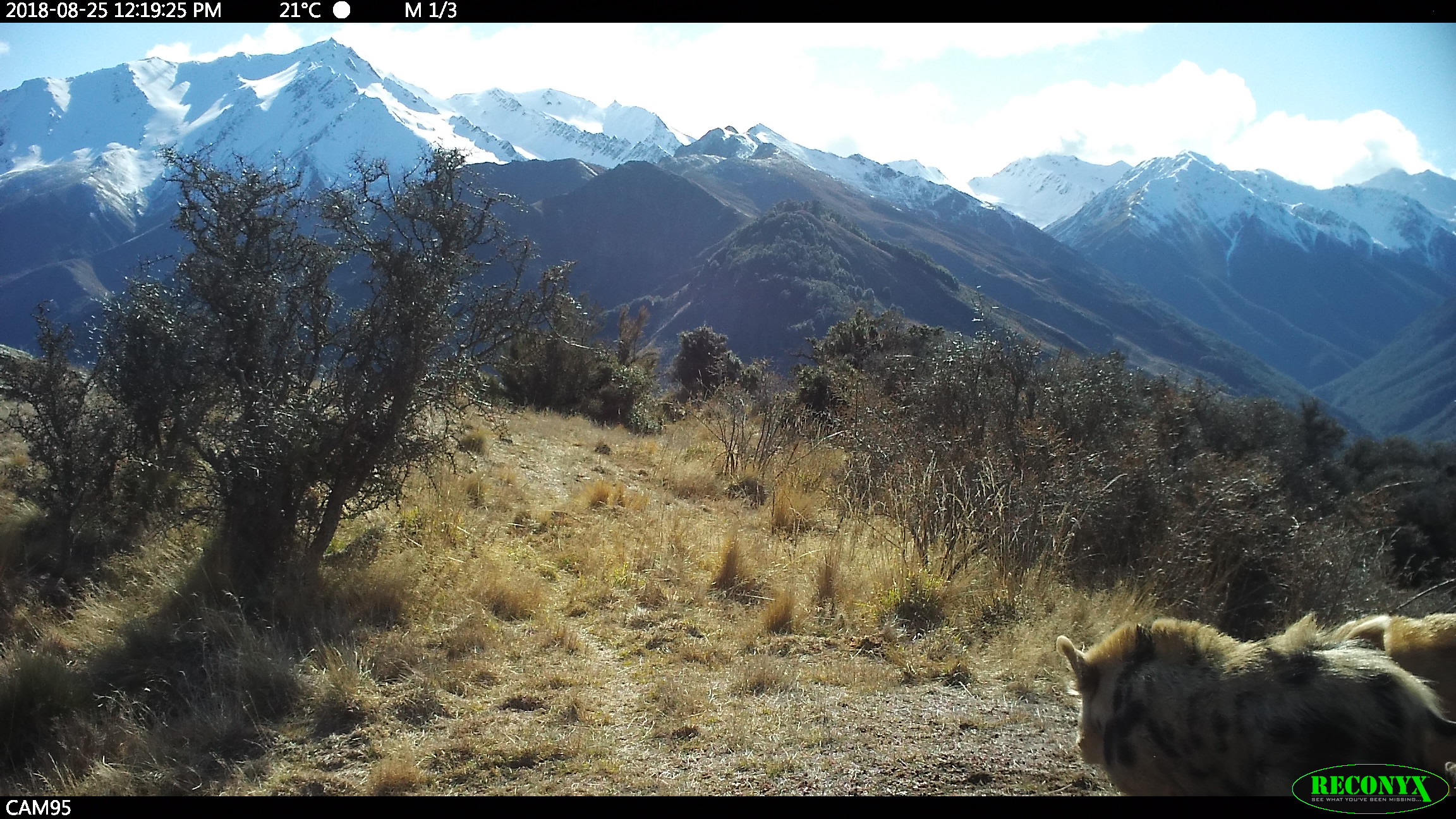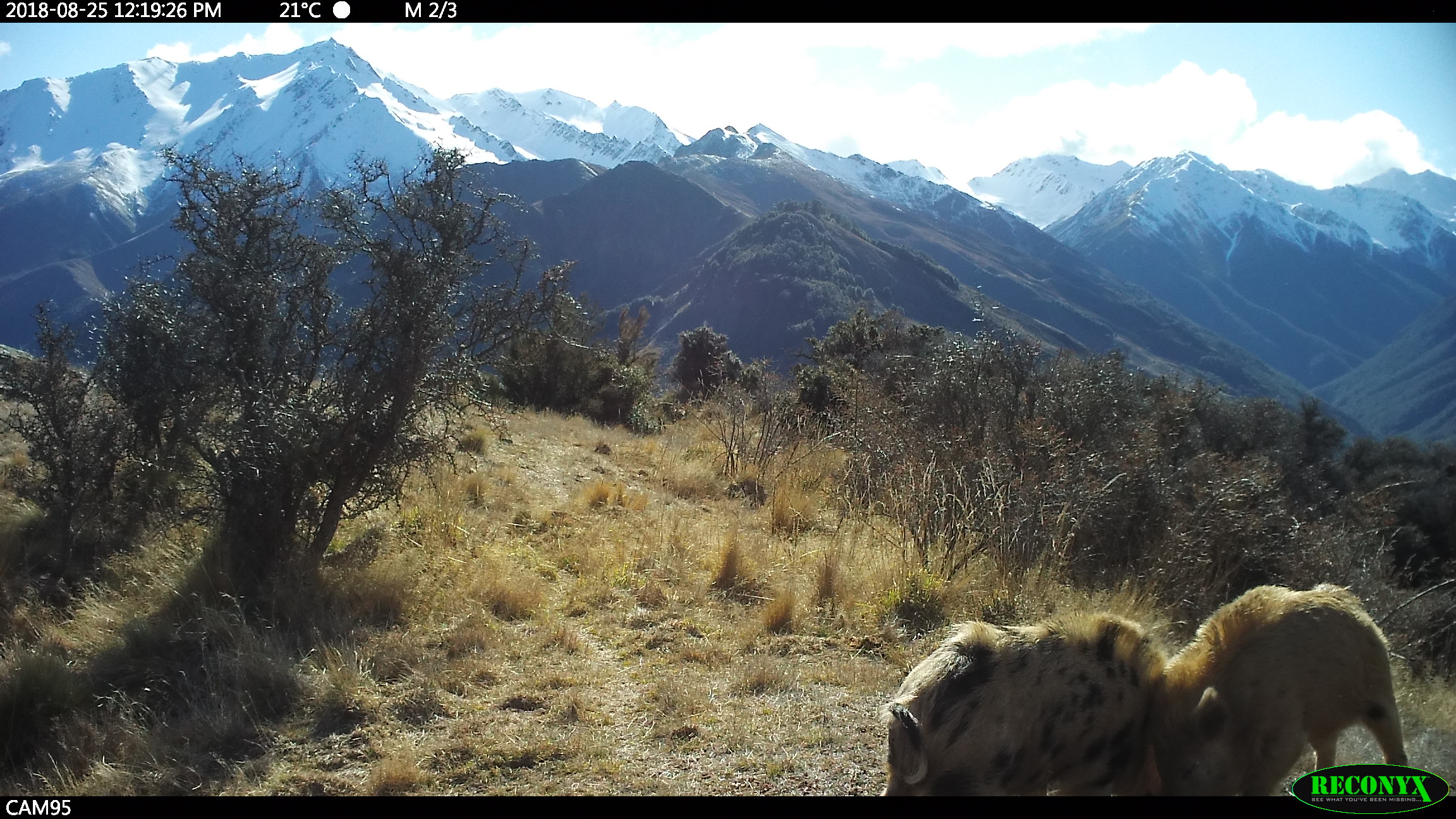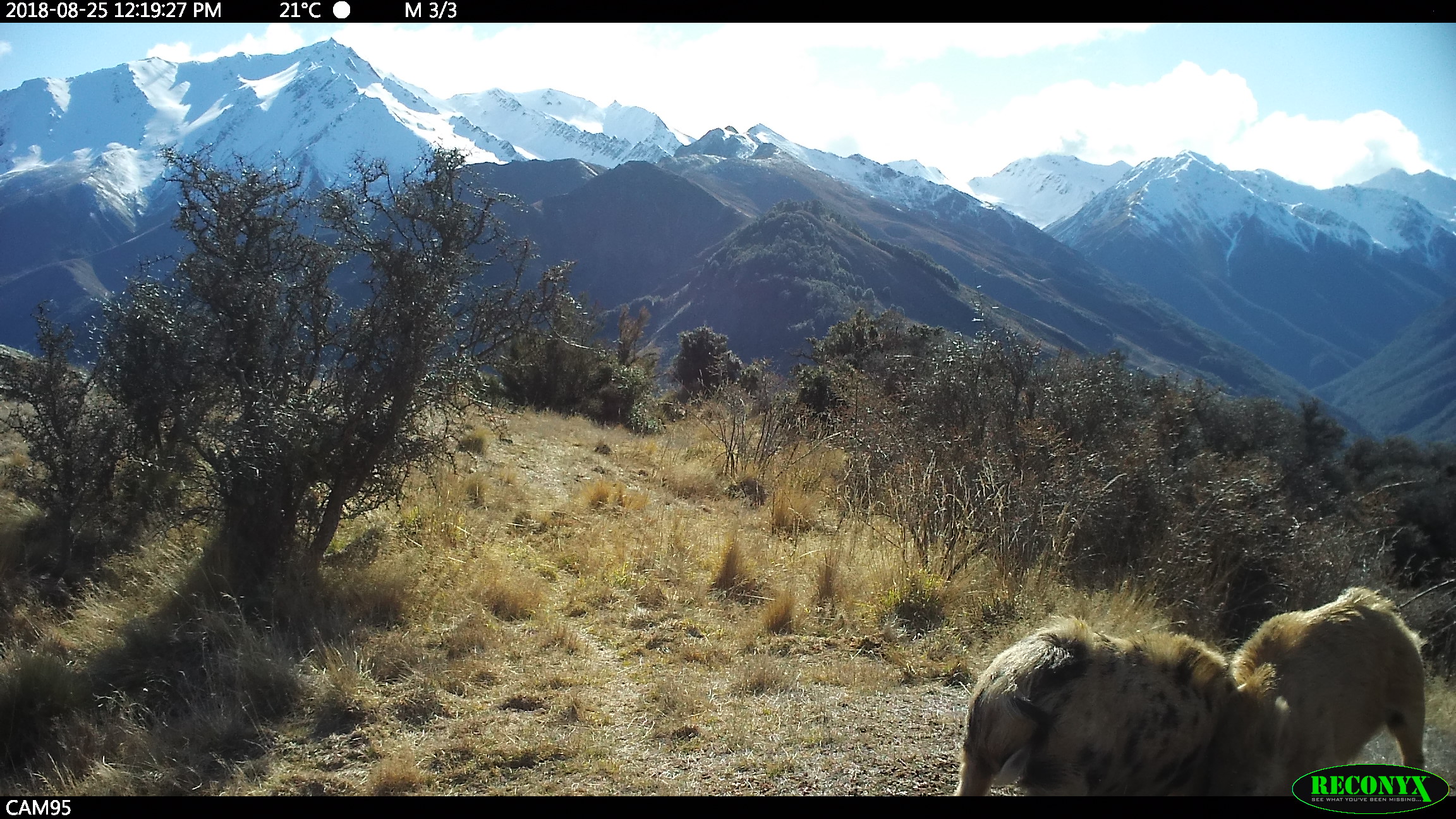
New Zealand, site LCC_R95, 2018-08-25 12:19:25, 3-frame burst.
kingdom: Animalia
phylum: Chordata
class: Mammalia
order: Artiodactyla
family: Suidae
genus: Sus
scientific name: Sus scrofa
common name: pig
Pig (Sus scrofa).